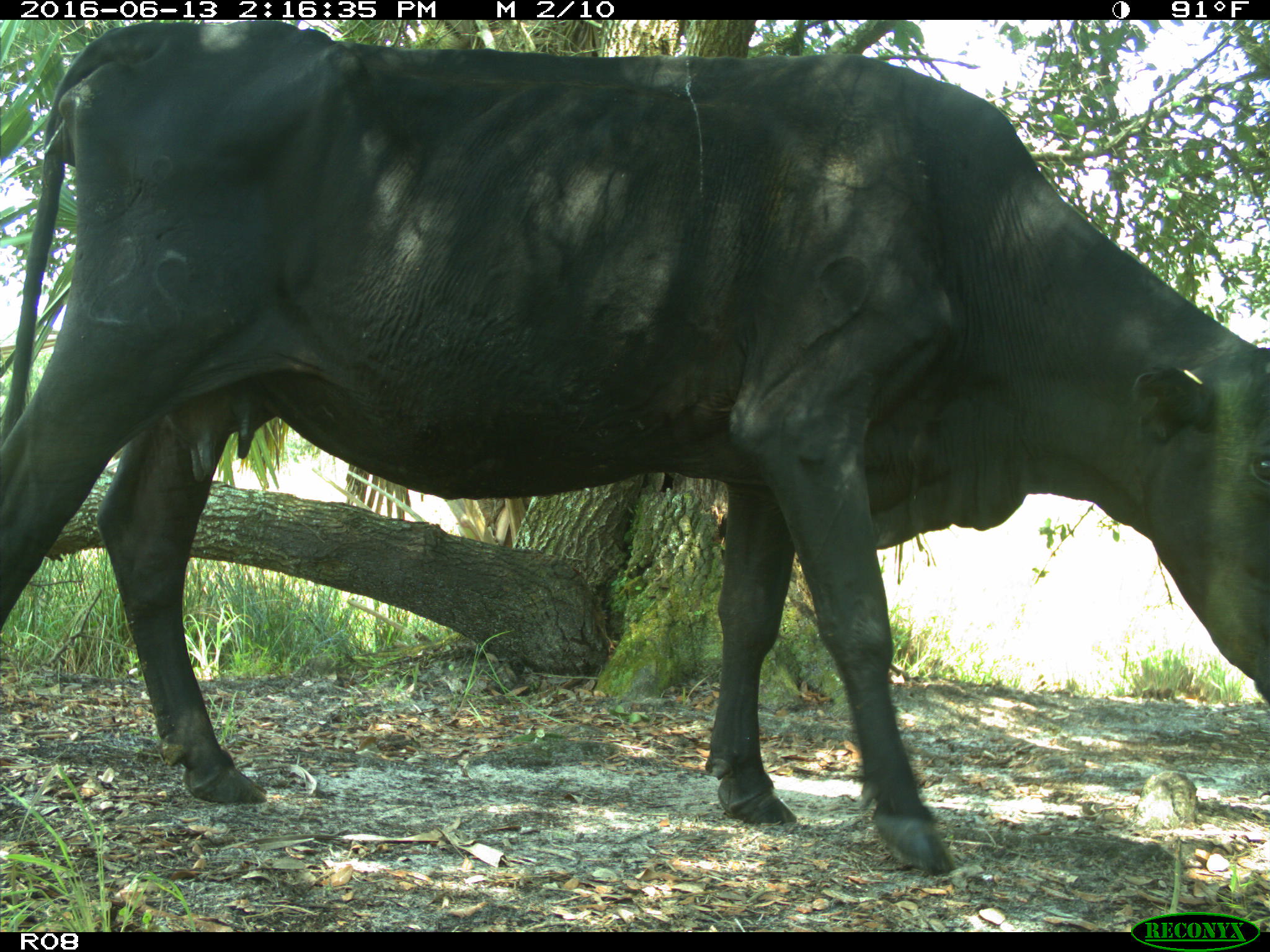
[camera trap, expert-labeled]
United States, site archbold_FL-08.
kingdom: Animalia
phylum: Chordata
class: Mammalia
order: Artiodactyla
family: Bovidae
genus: Bos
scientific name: Bos taurus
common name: domestic cow